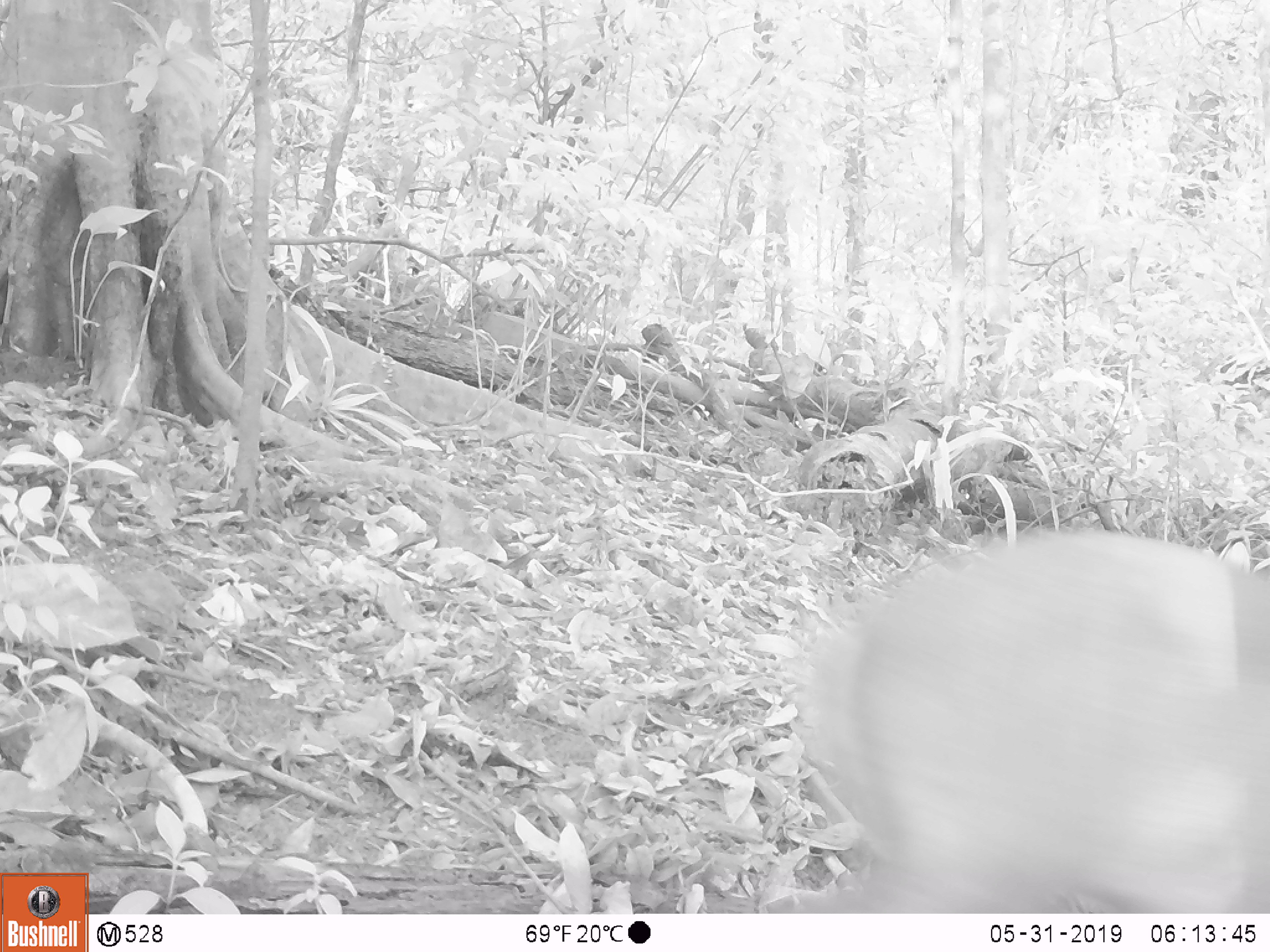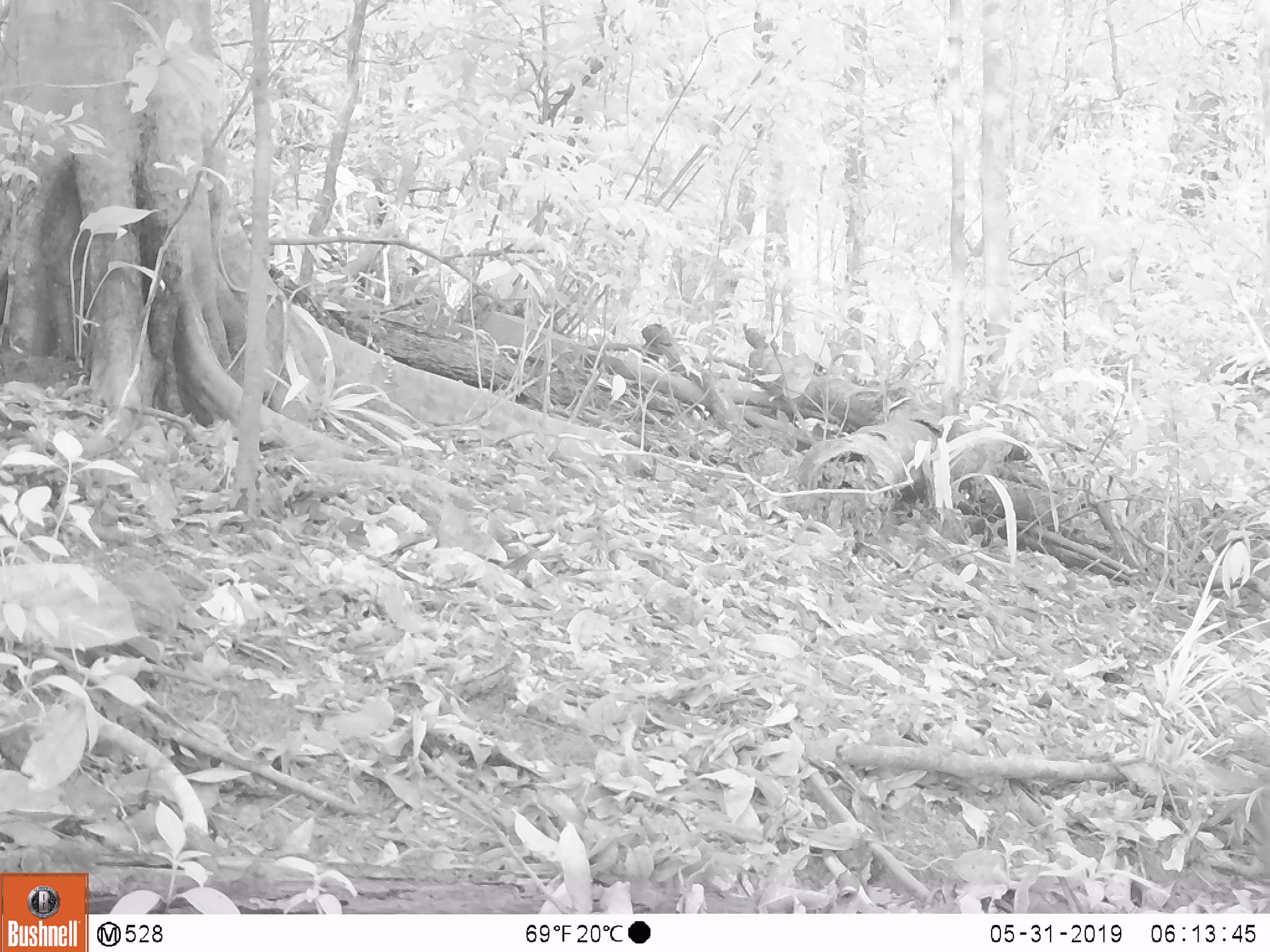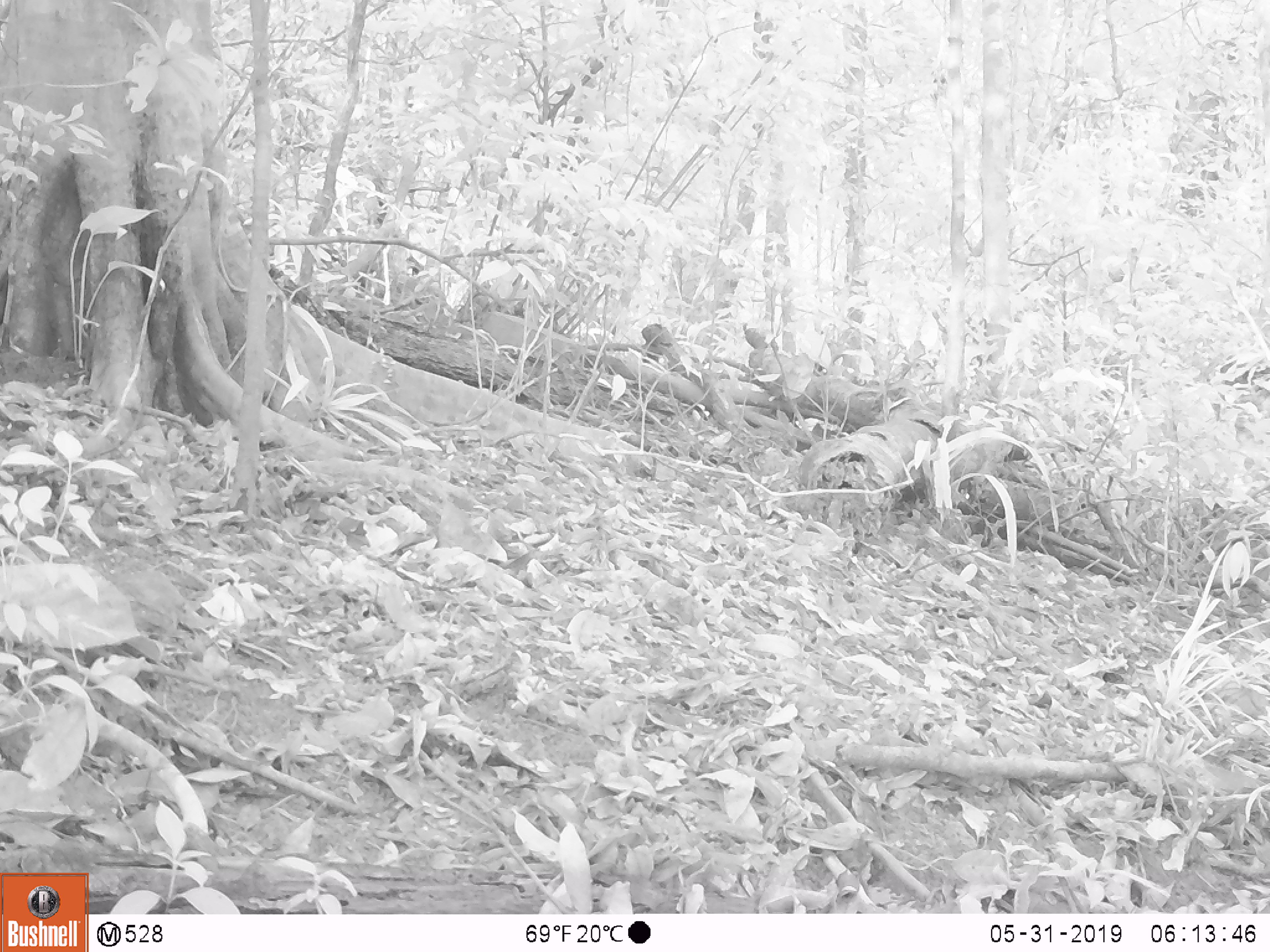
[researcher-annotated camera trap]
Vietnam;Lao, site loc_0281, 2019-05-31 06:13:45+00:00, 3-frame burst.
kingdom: Animalia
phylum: Chordata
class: Mammalia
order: Artiodactyla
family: Cervidae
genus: Muntiacus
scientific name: Muntiacus rooseveltorum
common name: roosevelt's muntjac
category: roosevelts muntjac group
Roosevelts muntjac group (roosevelt's muntjac) (Muntiacus rooseveltorum). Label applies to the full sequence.